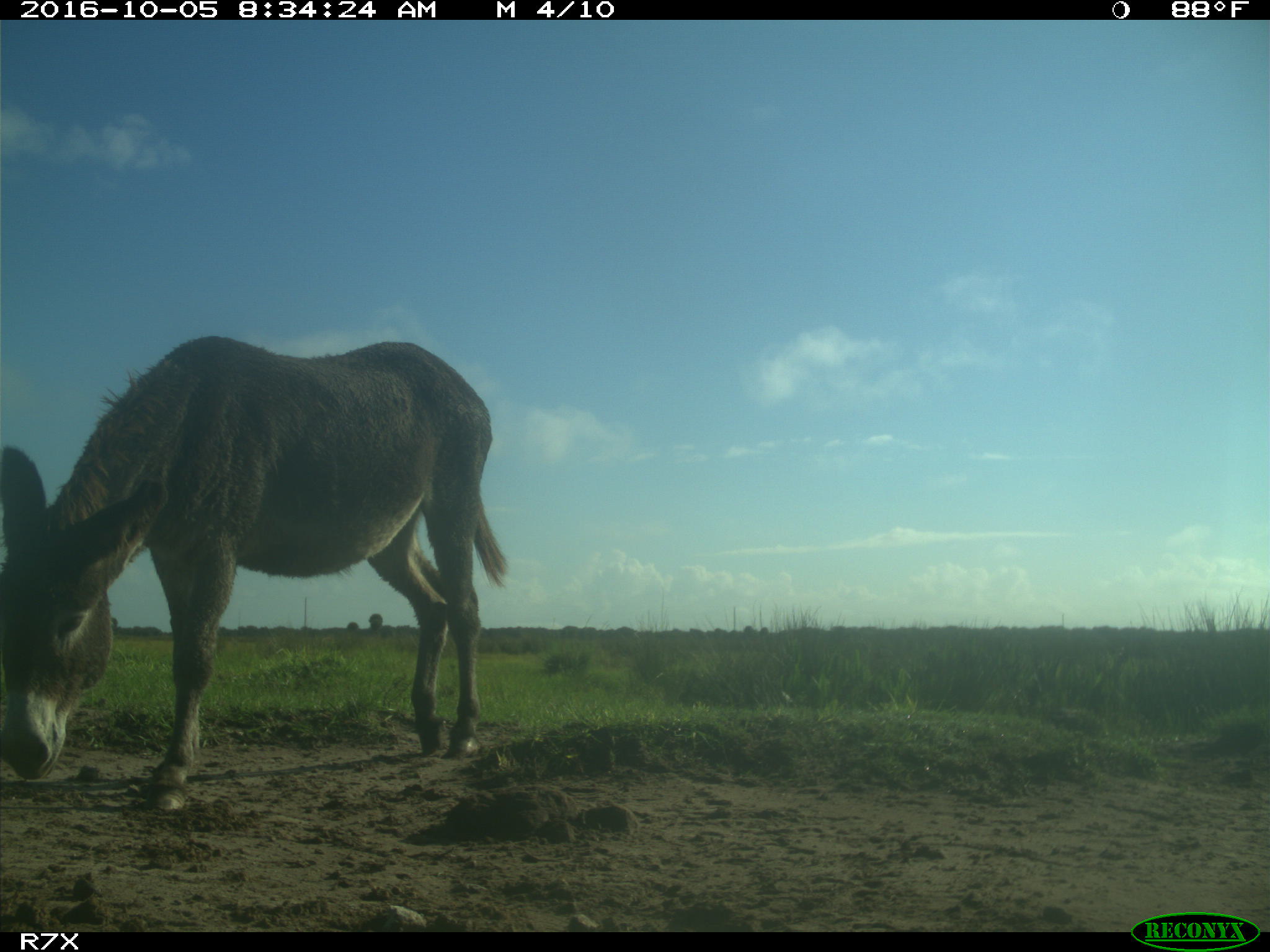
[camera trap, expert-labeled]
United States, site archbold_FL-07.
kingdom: Animalia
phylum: Chordata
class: Mammalia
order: Perissodactyla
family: Equidae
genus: Equus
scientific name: Equus africanus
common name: african wild ass